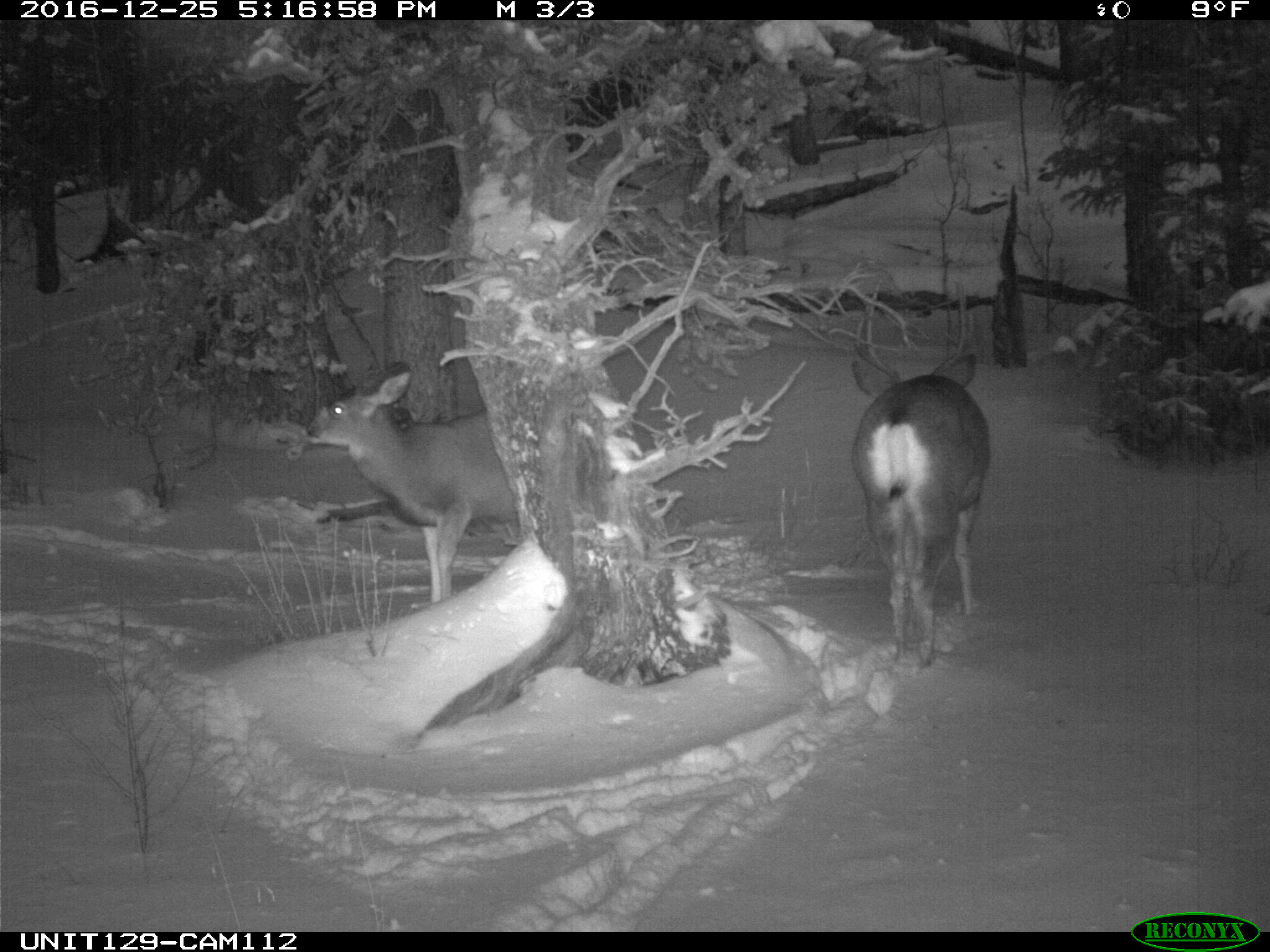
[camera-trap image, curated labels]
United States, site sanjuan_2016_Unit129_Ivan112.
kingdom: Animalia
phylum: Chordata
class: Mammalia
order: Artiodactyla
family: Cervidae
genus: Odocoileus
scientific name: Odocoileus hemionus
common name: mule deer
Odocoileus hemionus (mule deer).